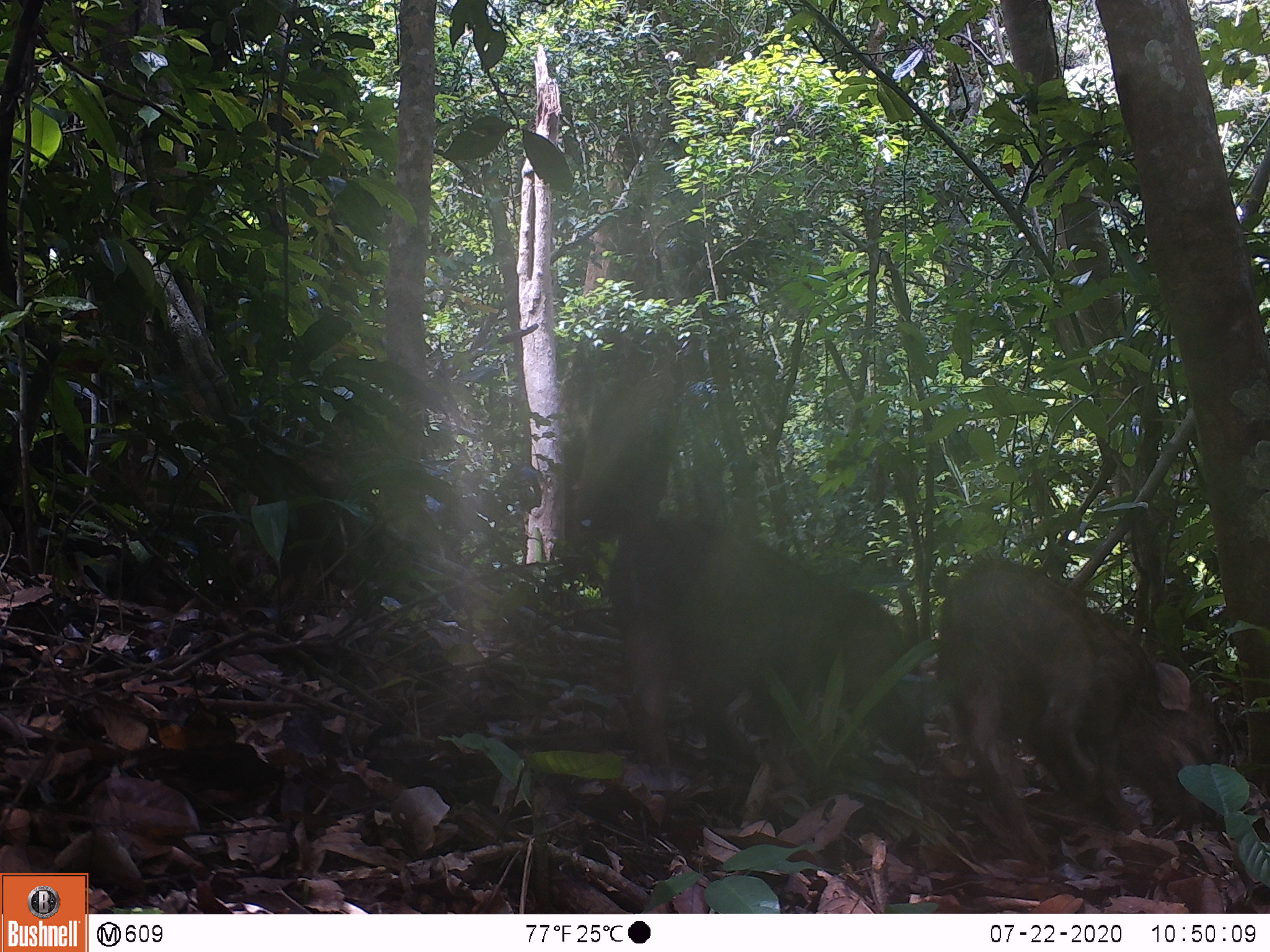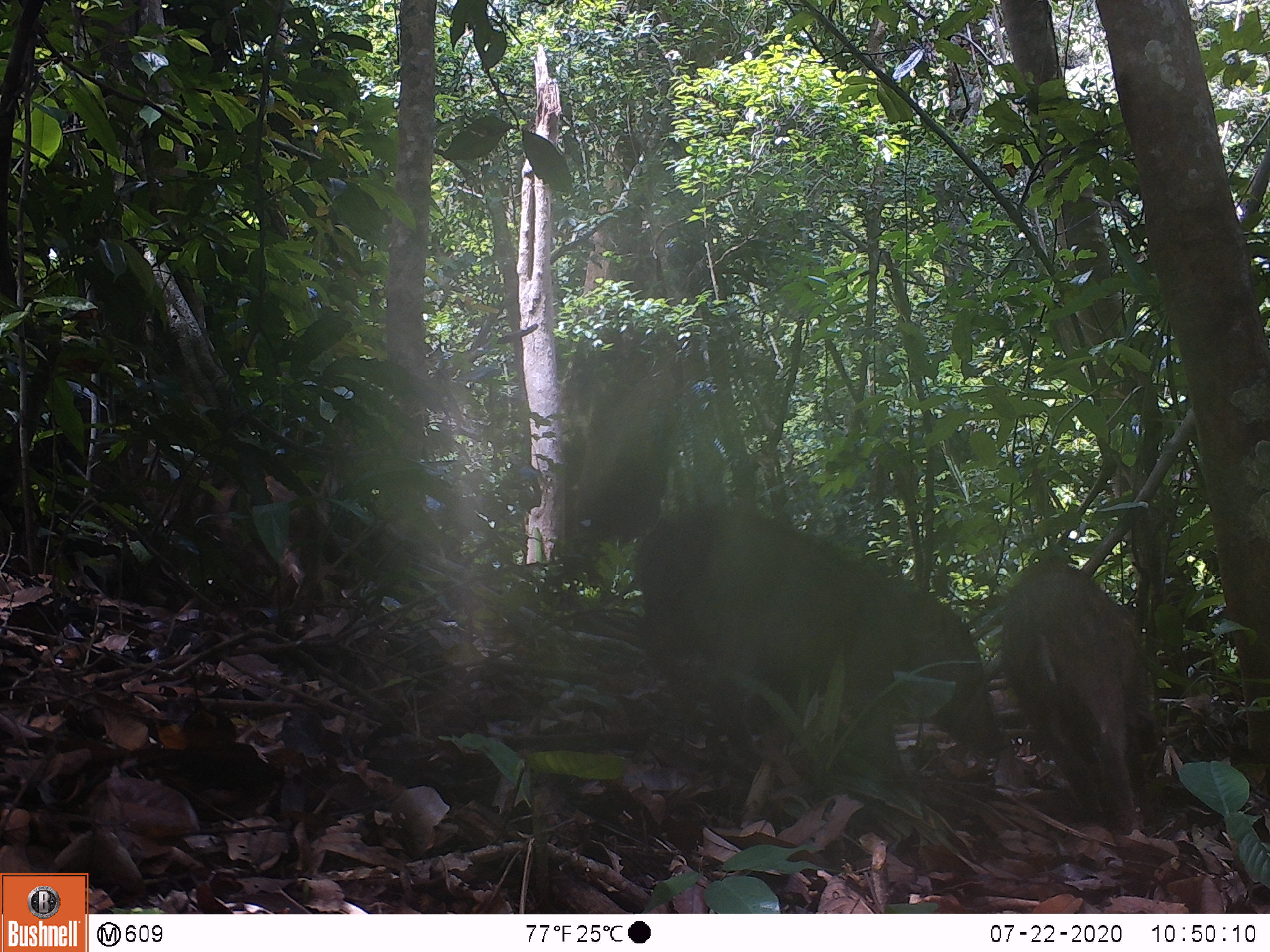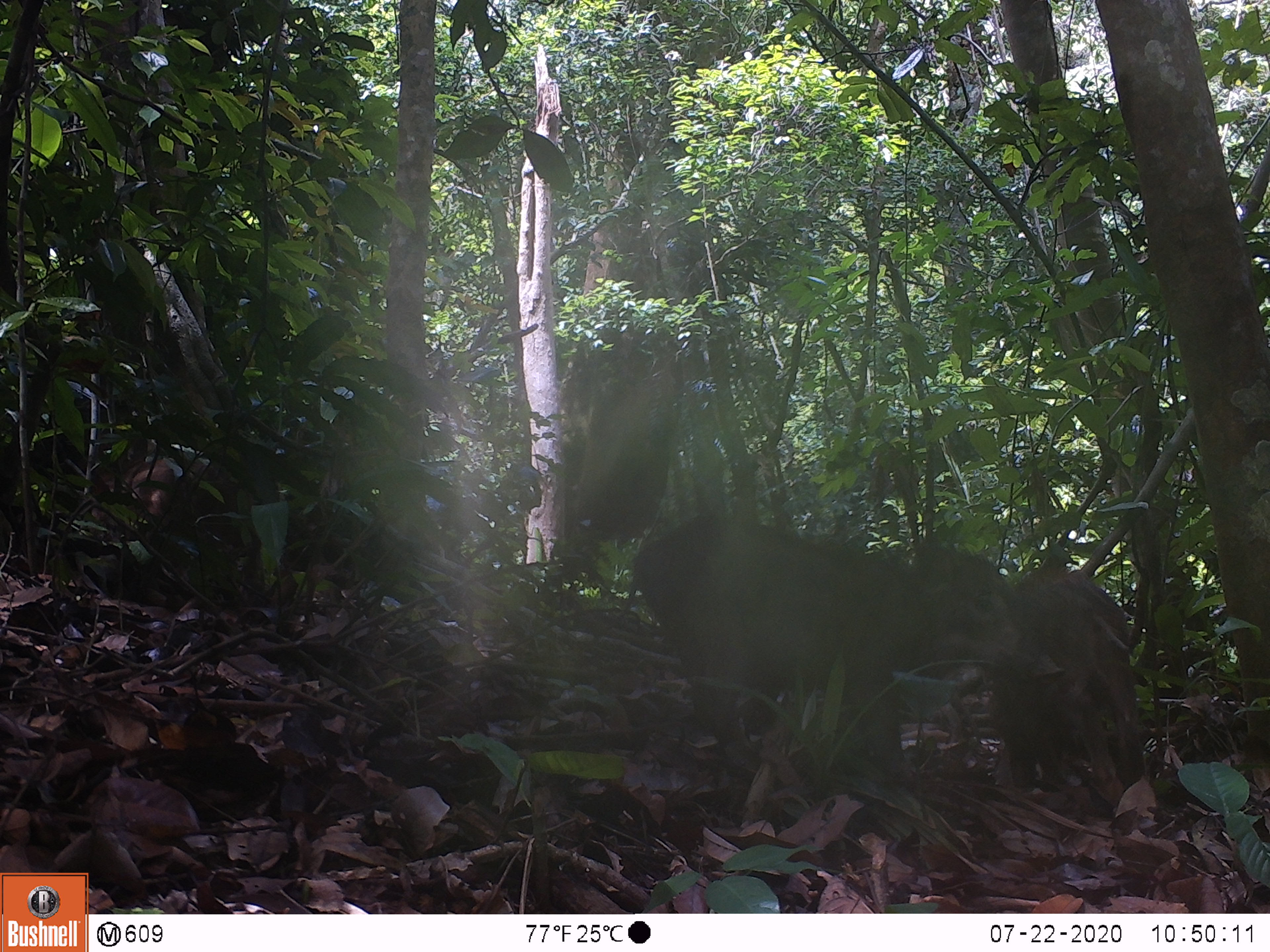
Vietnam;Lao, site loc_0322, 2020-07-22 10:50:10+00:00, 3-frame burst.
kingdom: Animalia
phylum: Chordata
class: Mammalia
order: Artiodactyla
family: Suidae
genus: Sus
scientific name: Sus scrofa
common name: eurasian wild pig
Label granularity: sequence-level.